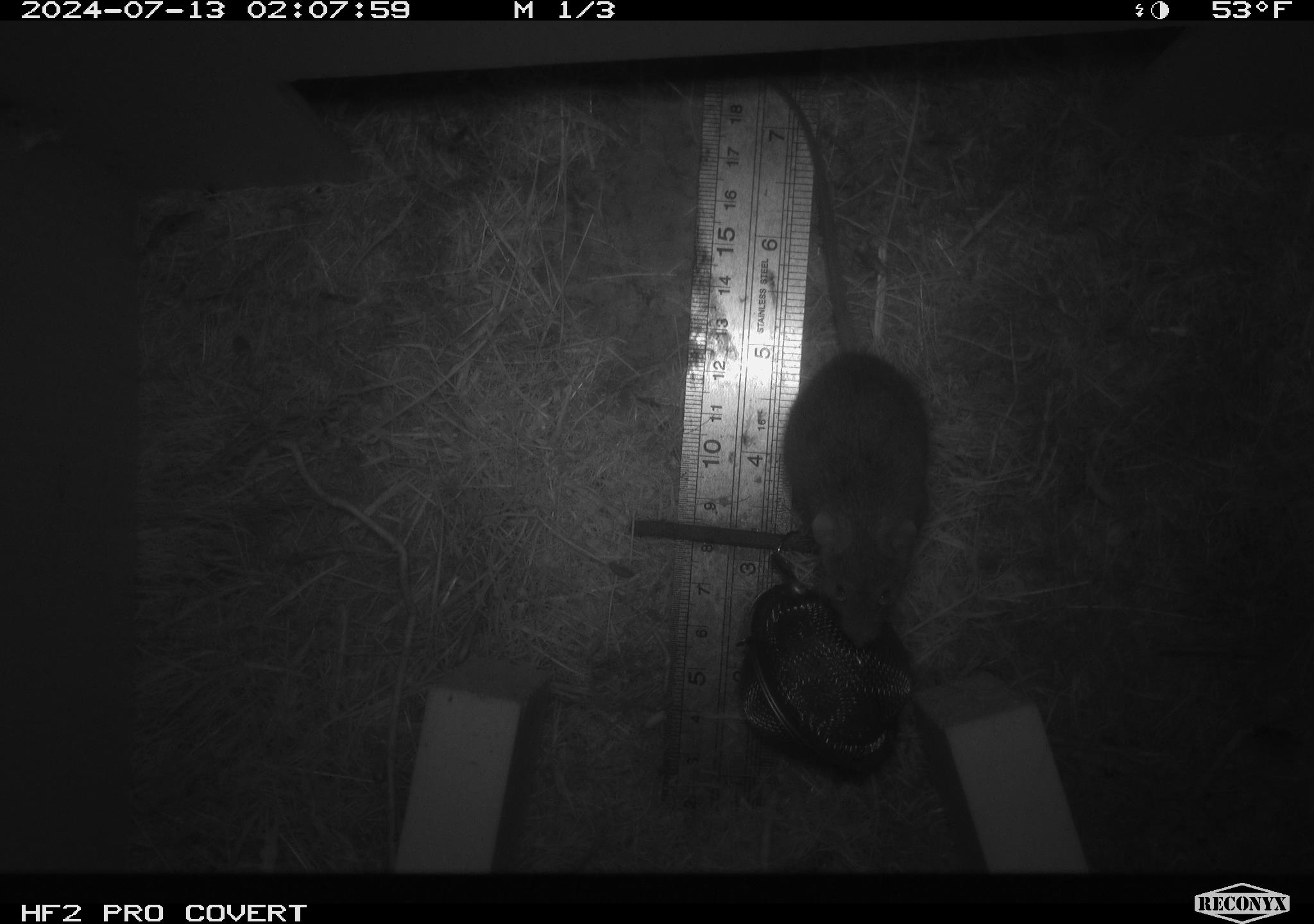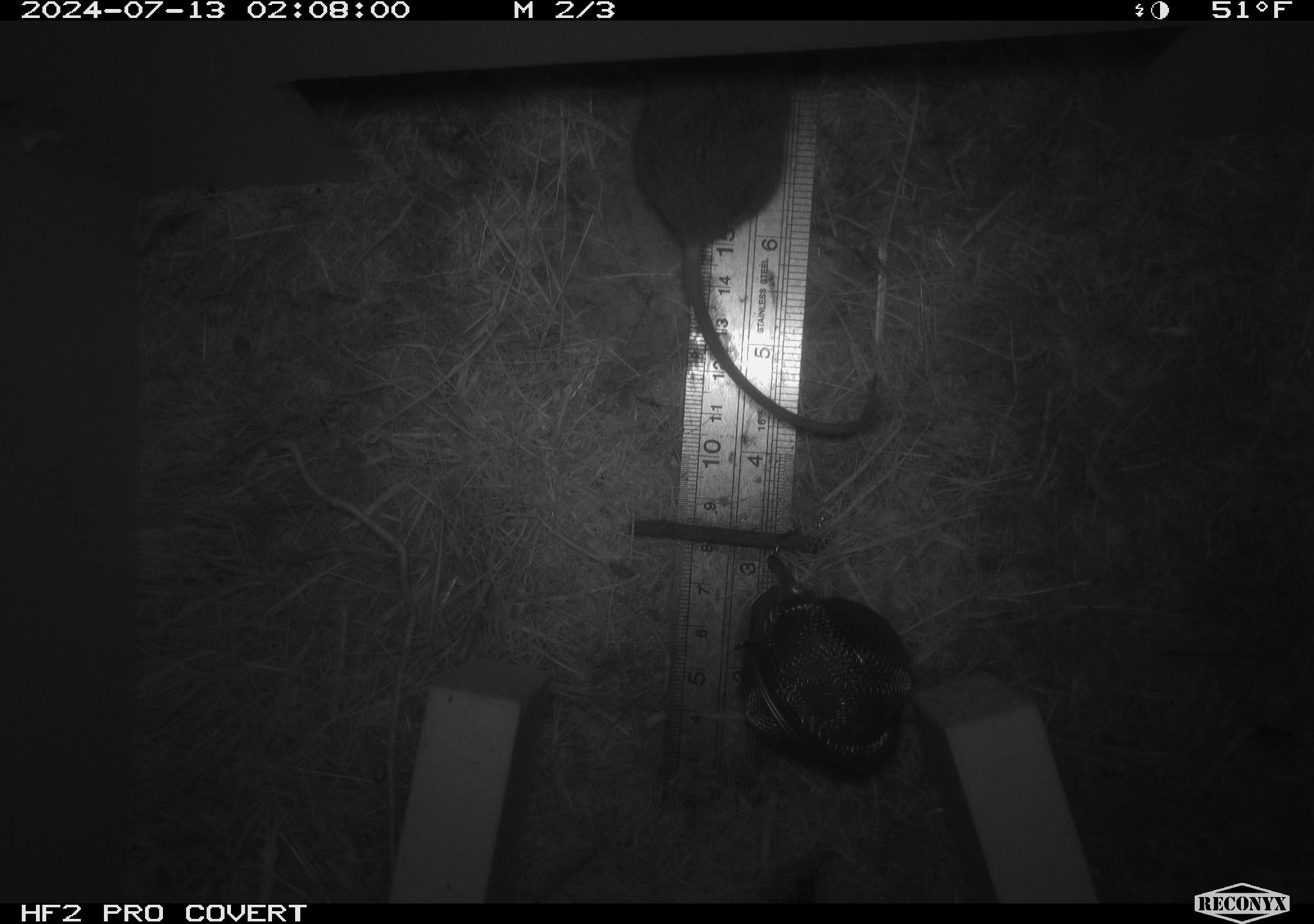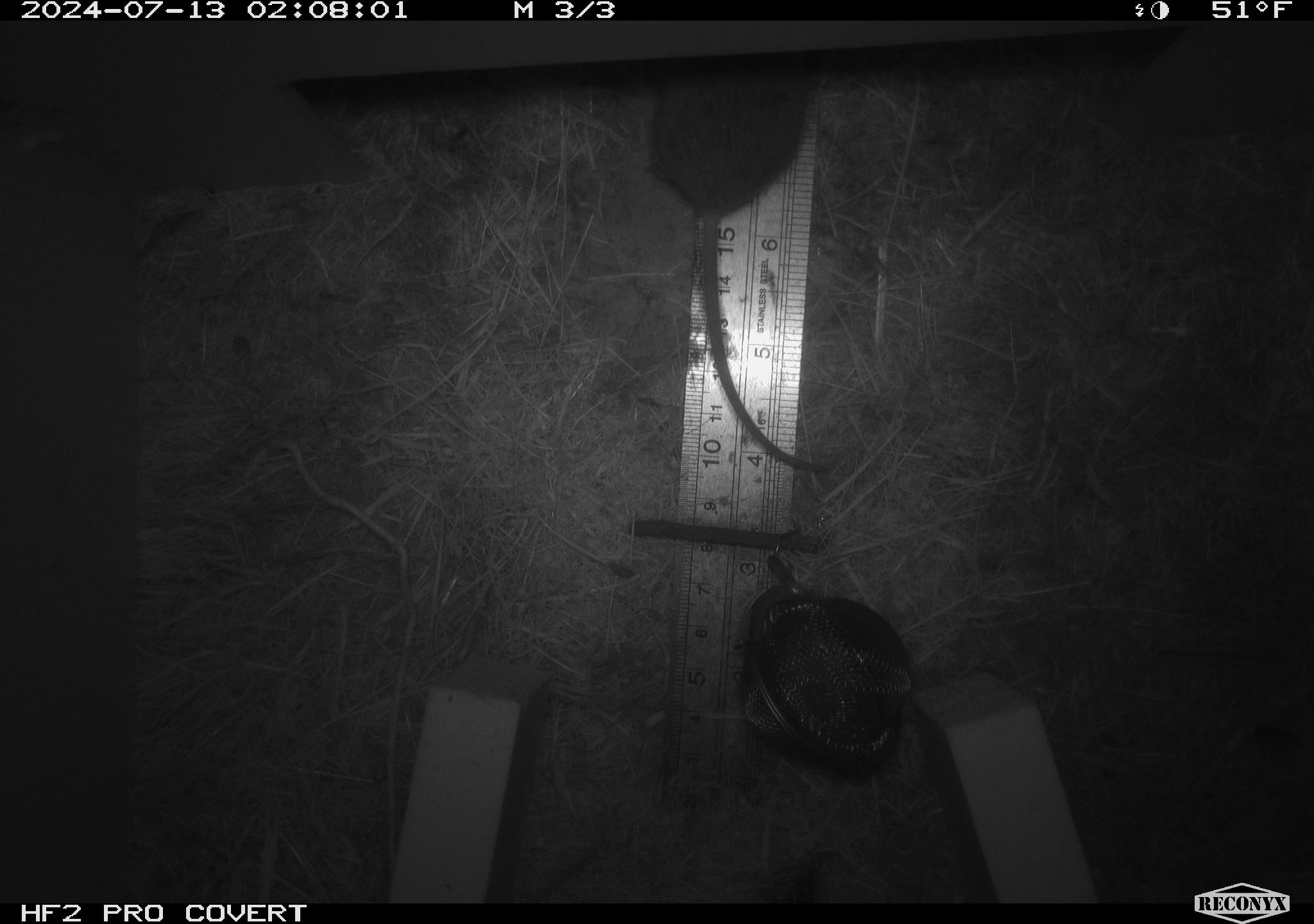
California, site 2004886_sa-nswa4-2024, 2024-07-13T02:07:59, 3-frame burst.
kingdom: Animalia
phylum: Chordata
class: Mammalia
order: Rodentia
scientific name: Rodentia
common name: mouse species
Mouse species (Rodentia).